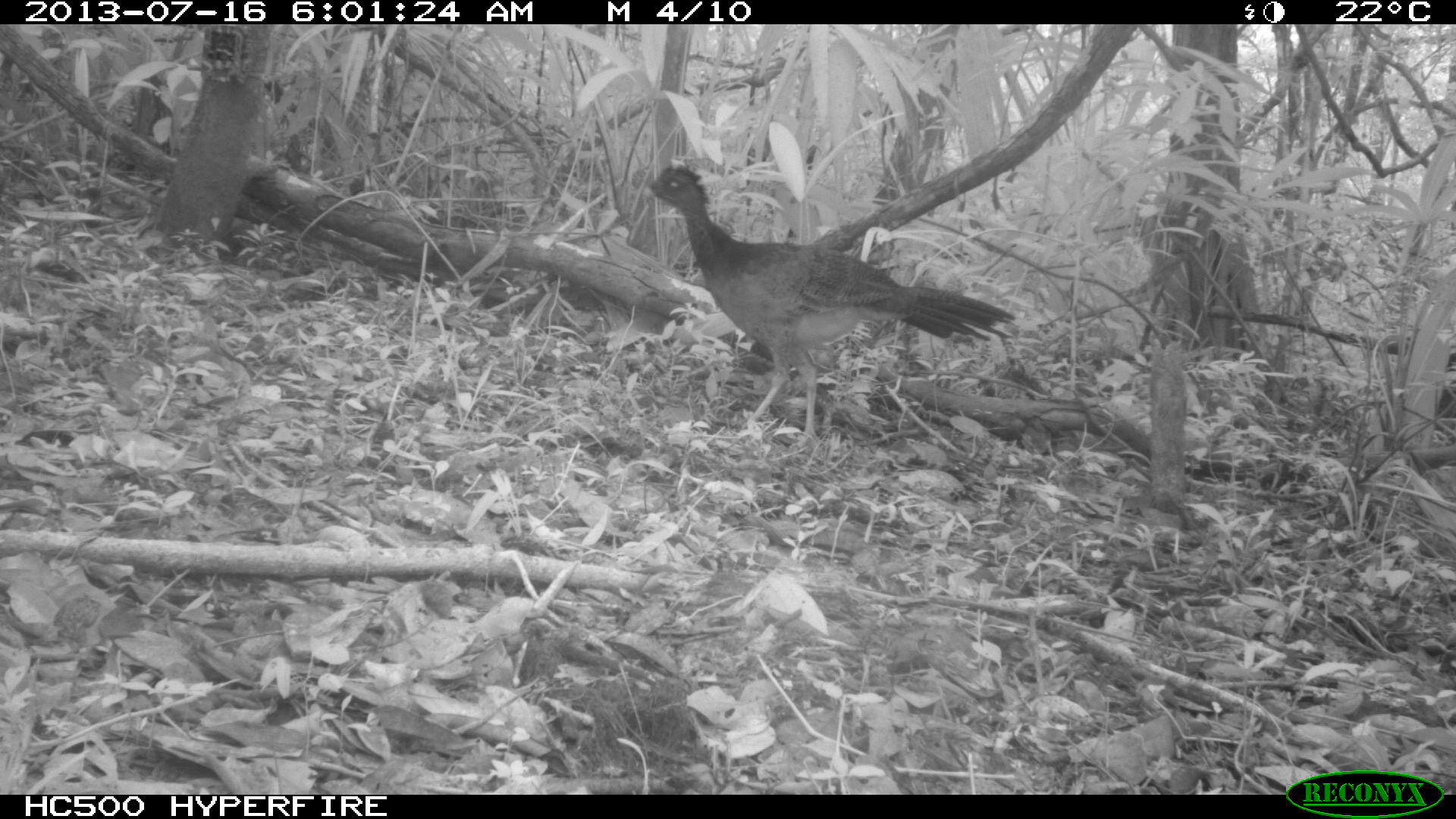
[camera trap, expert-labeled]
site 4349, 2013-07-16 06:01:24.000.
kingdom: Animalia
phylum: Chordata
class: Aves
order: Galliformes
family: Cracidae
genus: Crax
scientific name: Crax rubra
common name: great curassow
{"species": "Crax rubra (great curassow)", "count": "1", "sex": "female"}